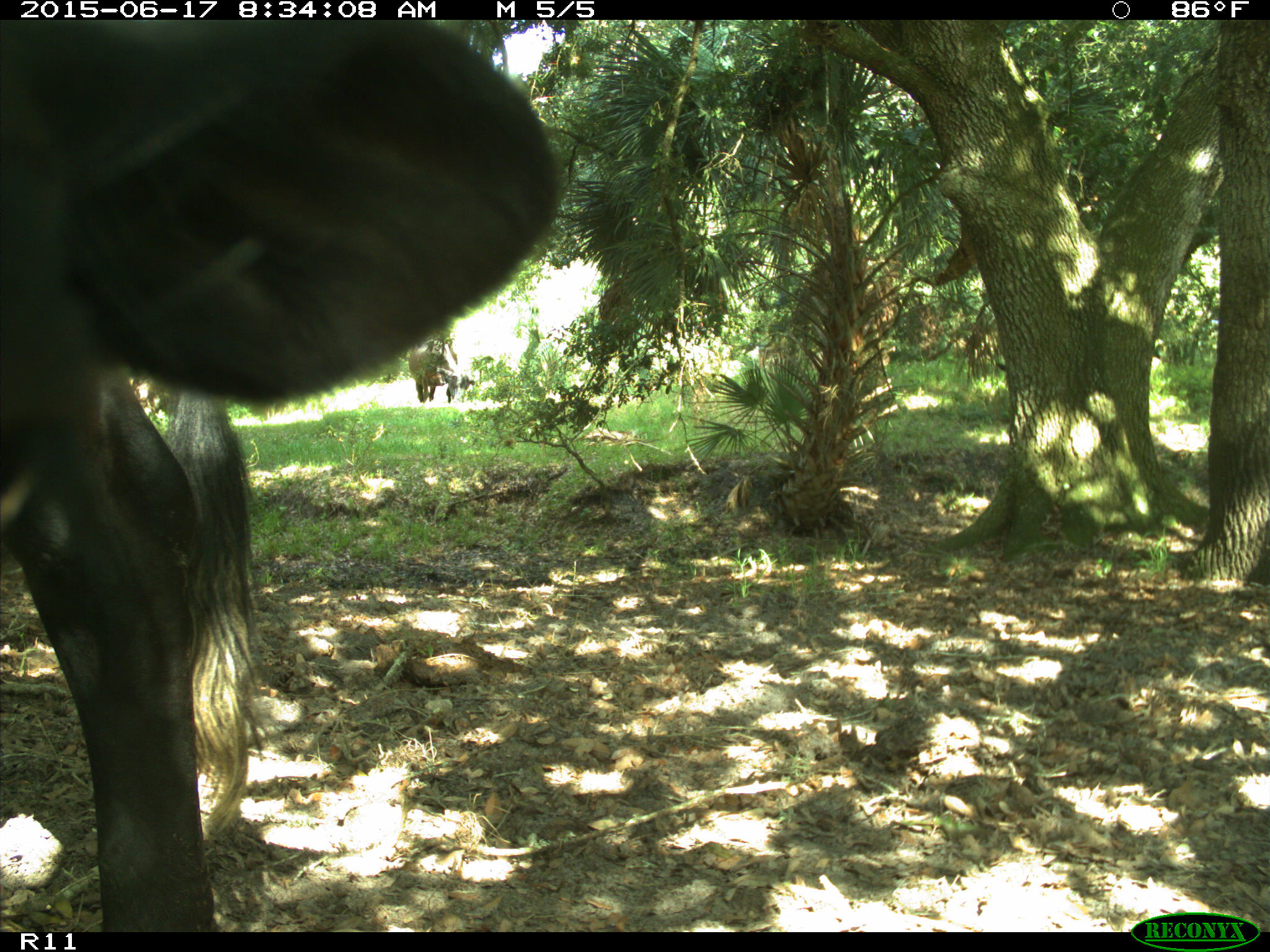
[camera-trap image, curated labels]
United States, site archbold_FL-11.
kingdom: Animalia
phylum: Chordata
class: Mammalia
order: Artiodactyla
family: Bovidae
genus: Bos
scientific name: Bos taurus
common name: domestic cow